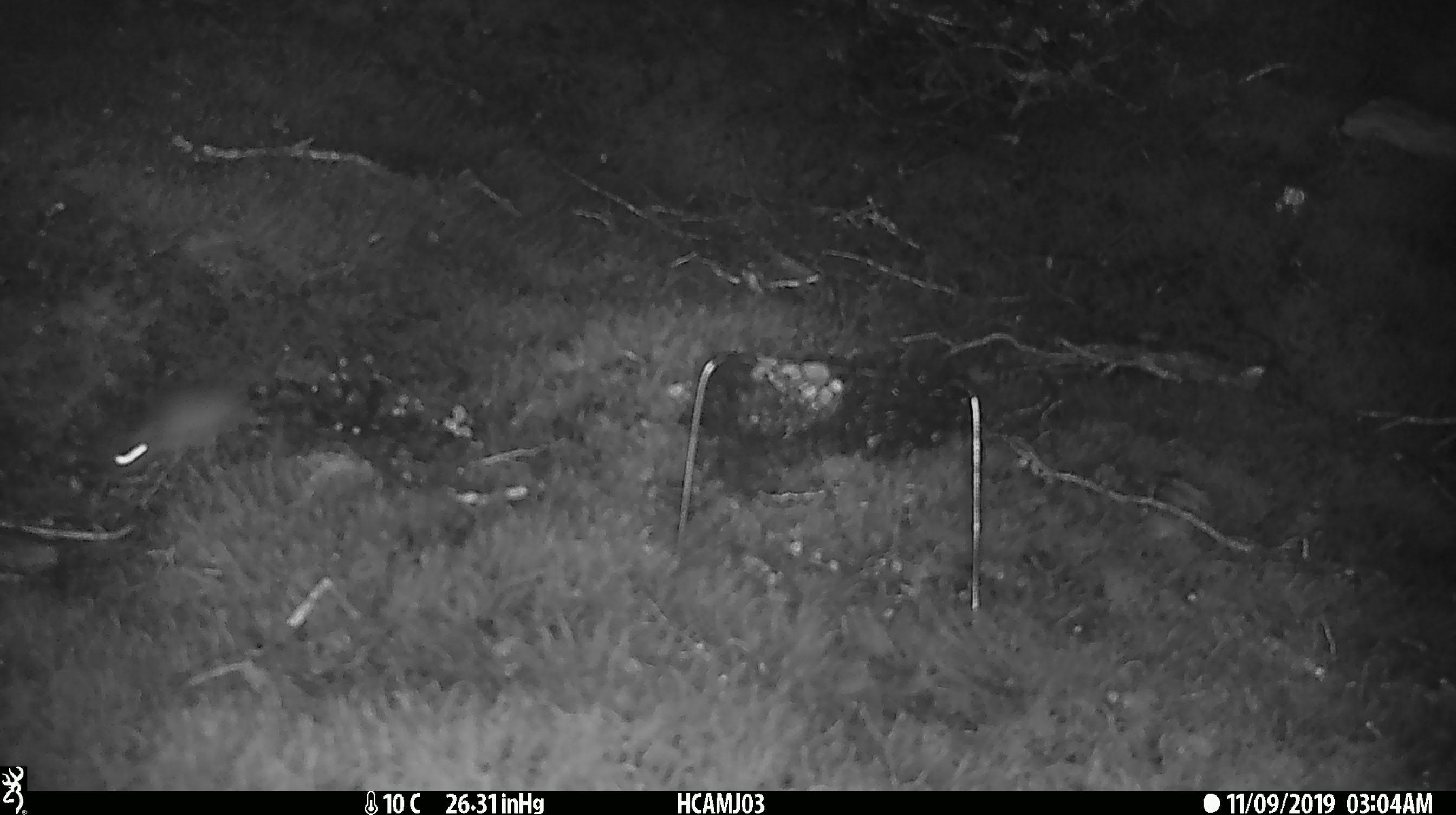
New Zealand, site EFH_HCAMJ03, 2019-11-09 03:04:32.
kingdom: Animalia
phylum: Chordata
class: Mammalia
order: Rodentia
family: Muridae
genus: Mus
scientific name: Mus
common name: mouse